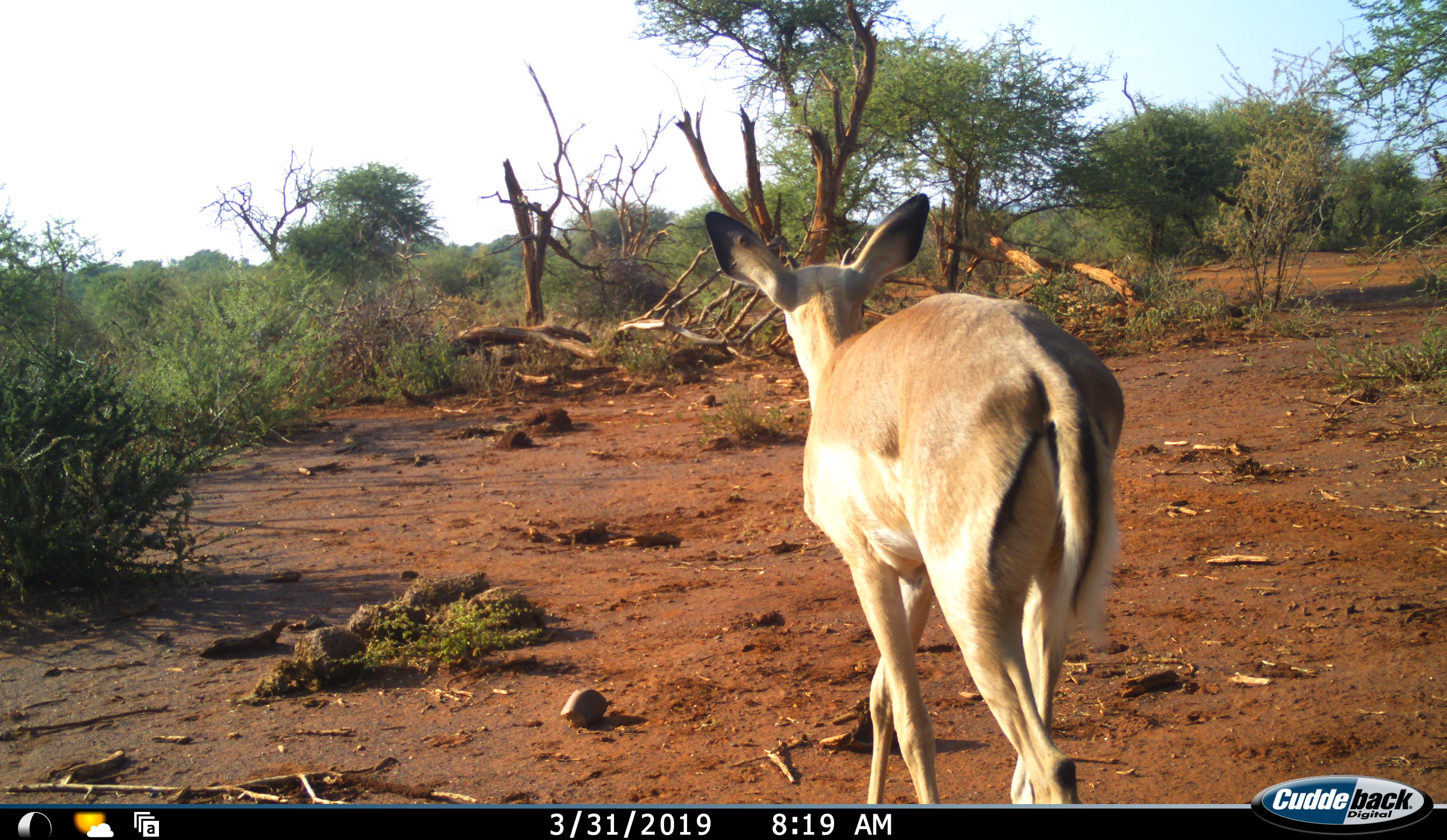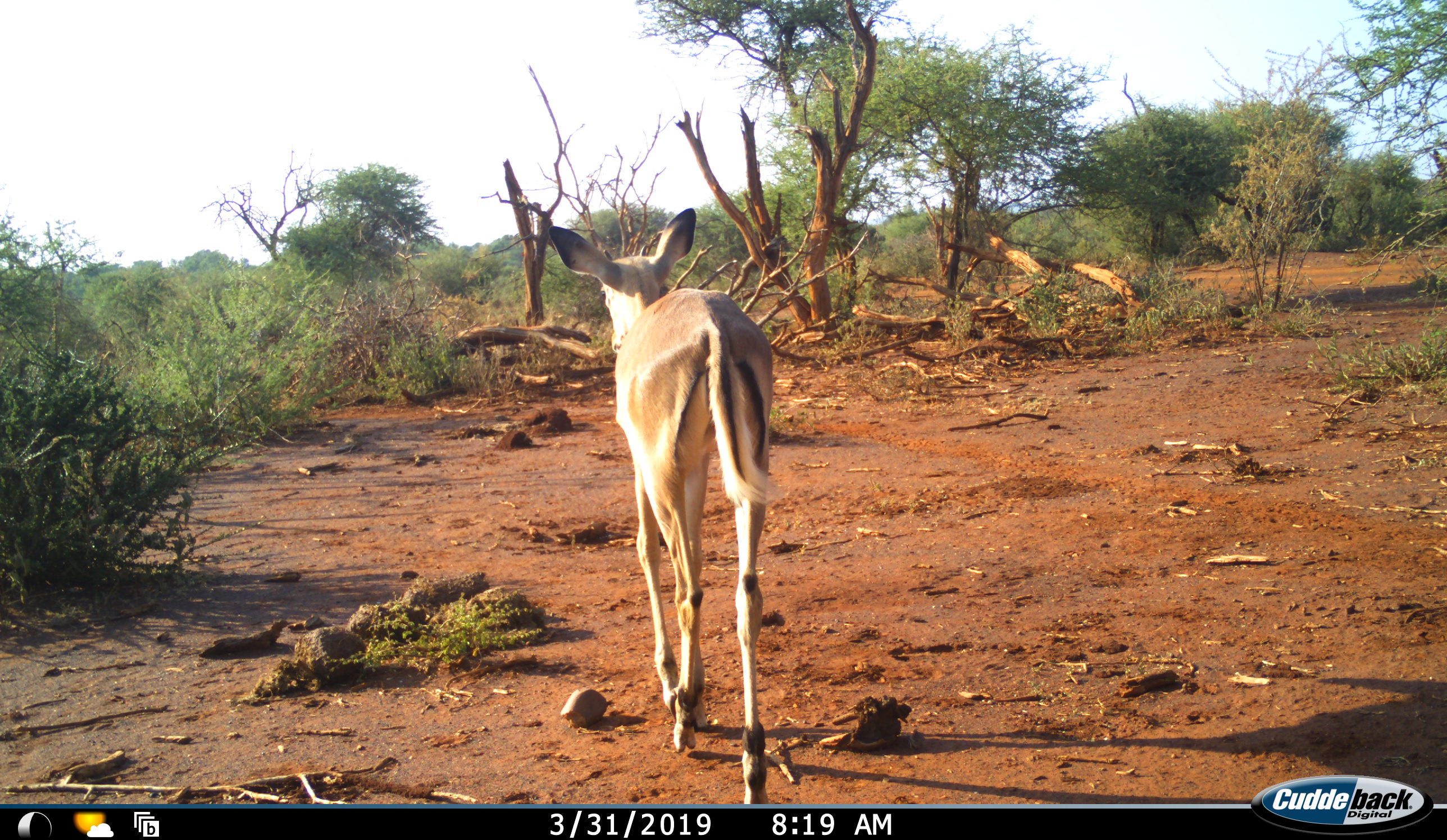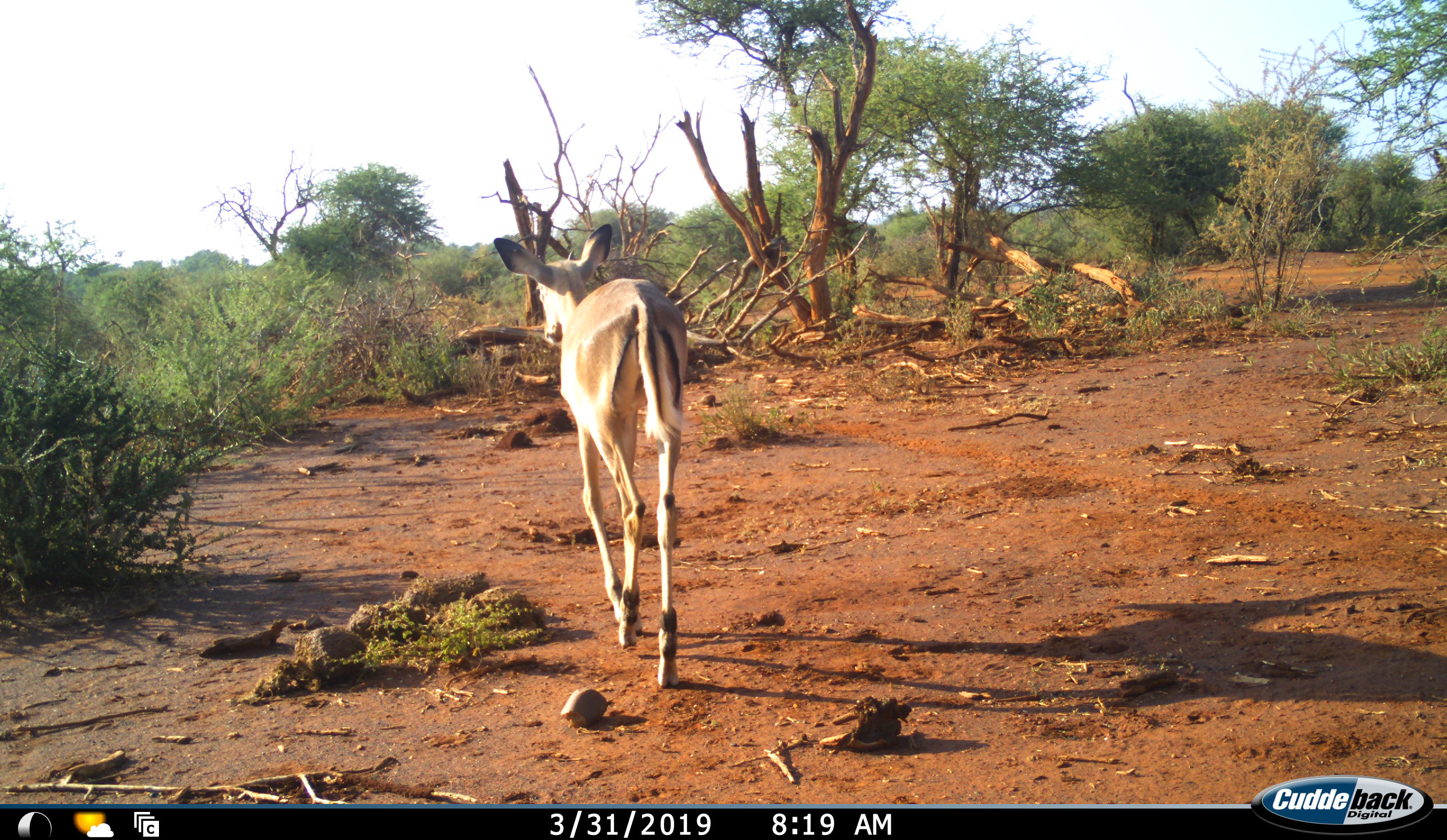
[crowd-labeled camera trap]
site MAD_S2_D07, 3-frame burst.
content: unidentified animal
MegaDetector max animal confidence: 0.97